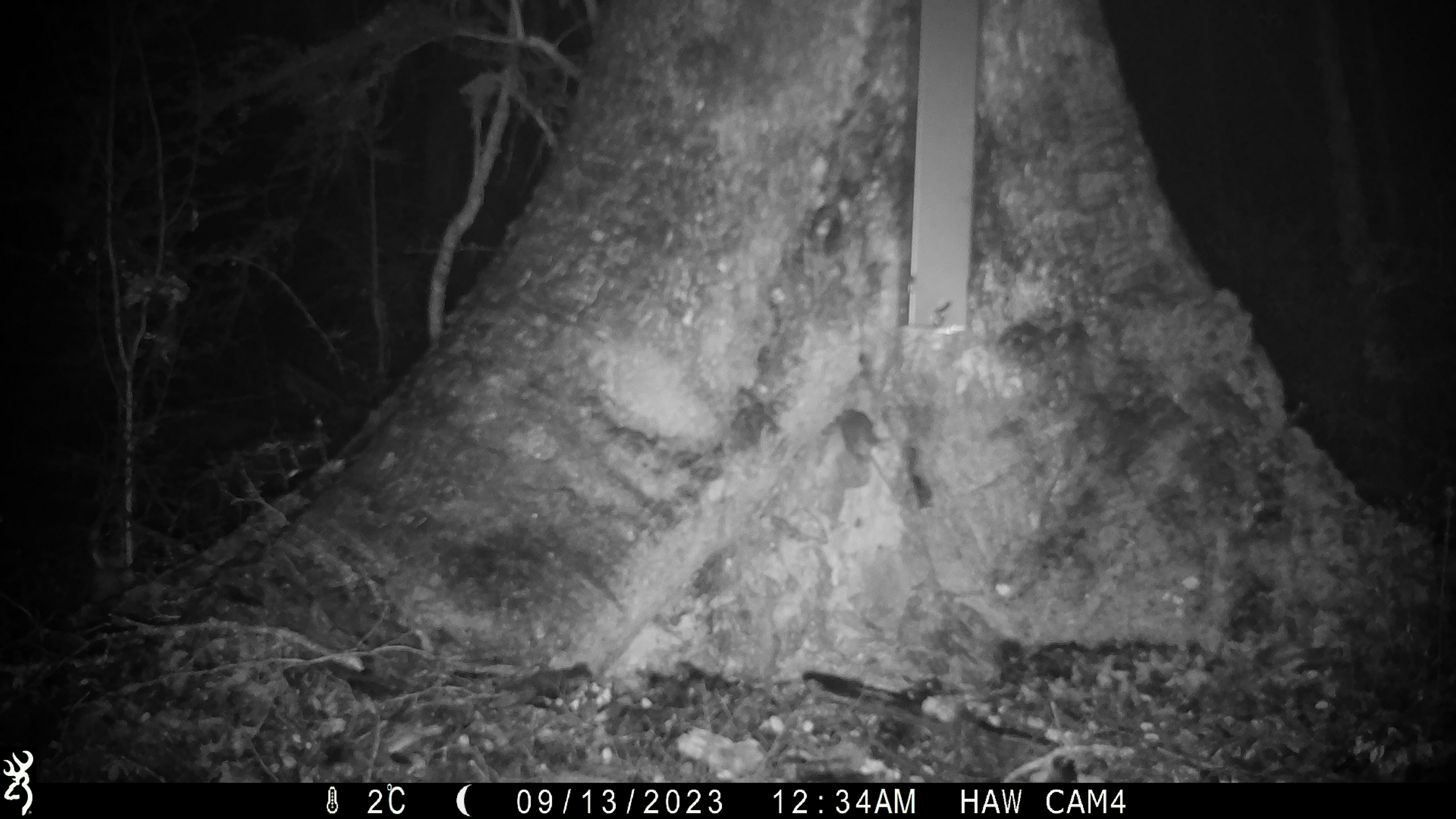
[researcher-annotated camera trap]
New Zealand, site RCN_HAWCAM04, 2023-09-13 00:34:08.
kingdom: Animalia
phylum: Chordata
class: Mammalia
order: Rodentia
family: Muridae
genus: Mus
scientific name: Mus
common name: mouse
Mouse (Mus).